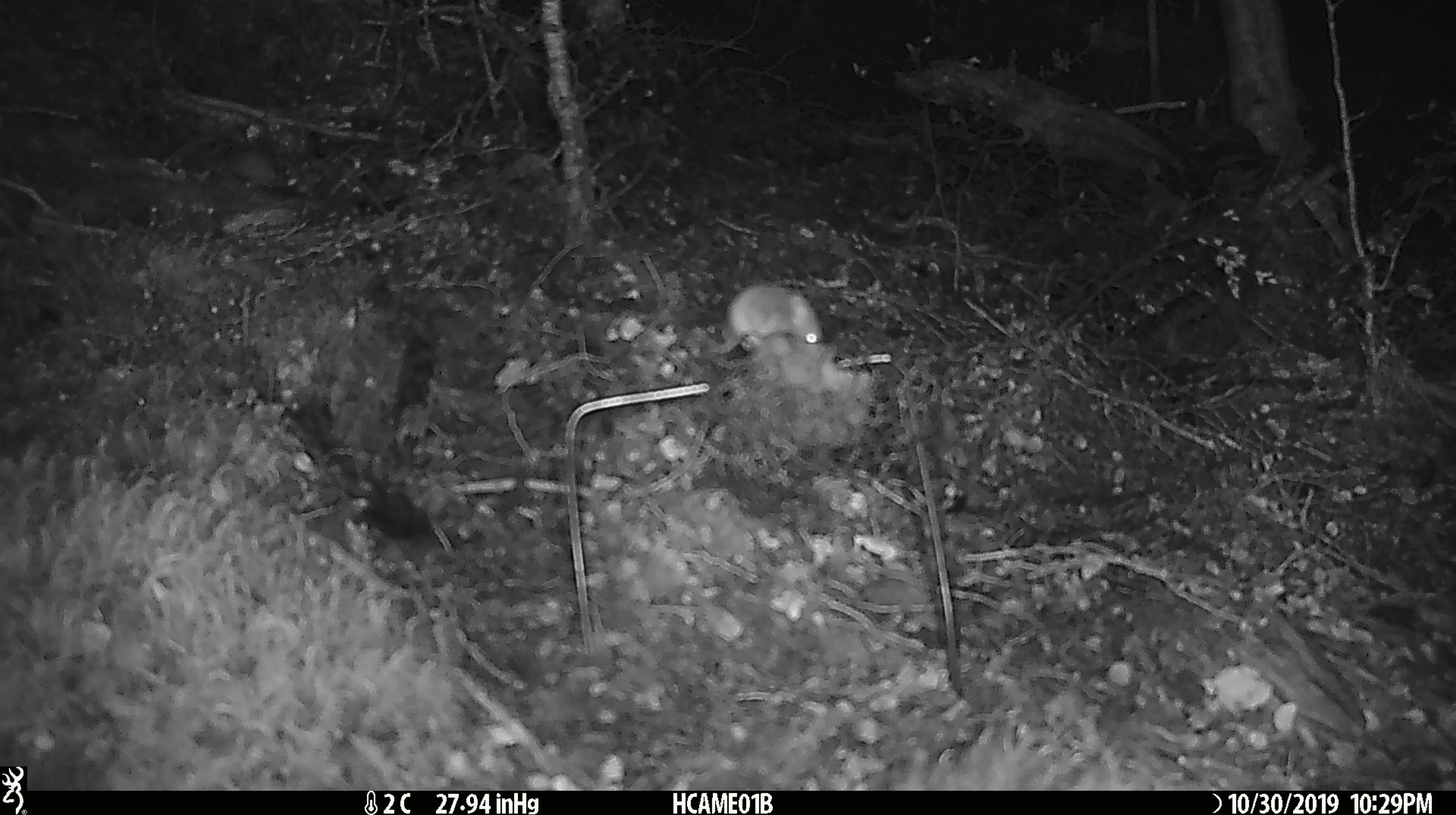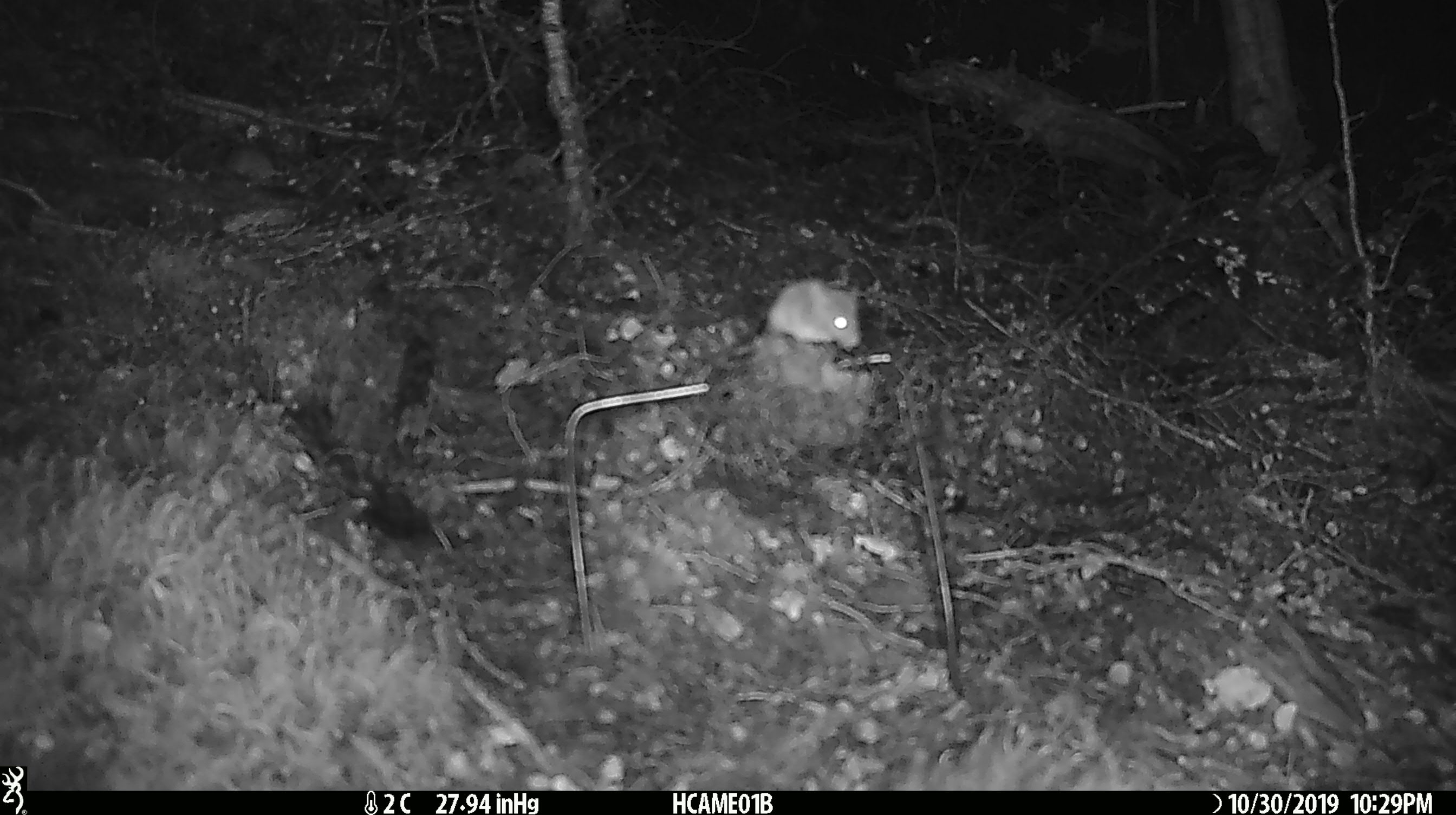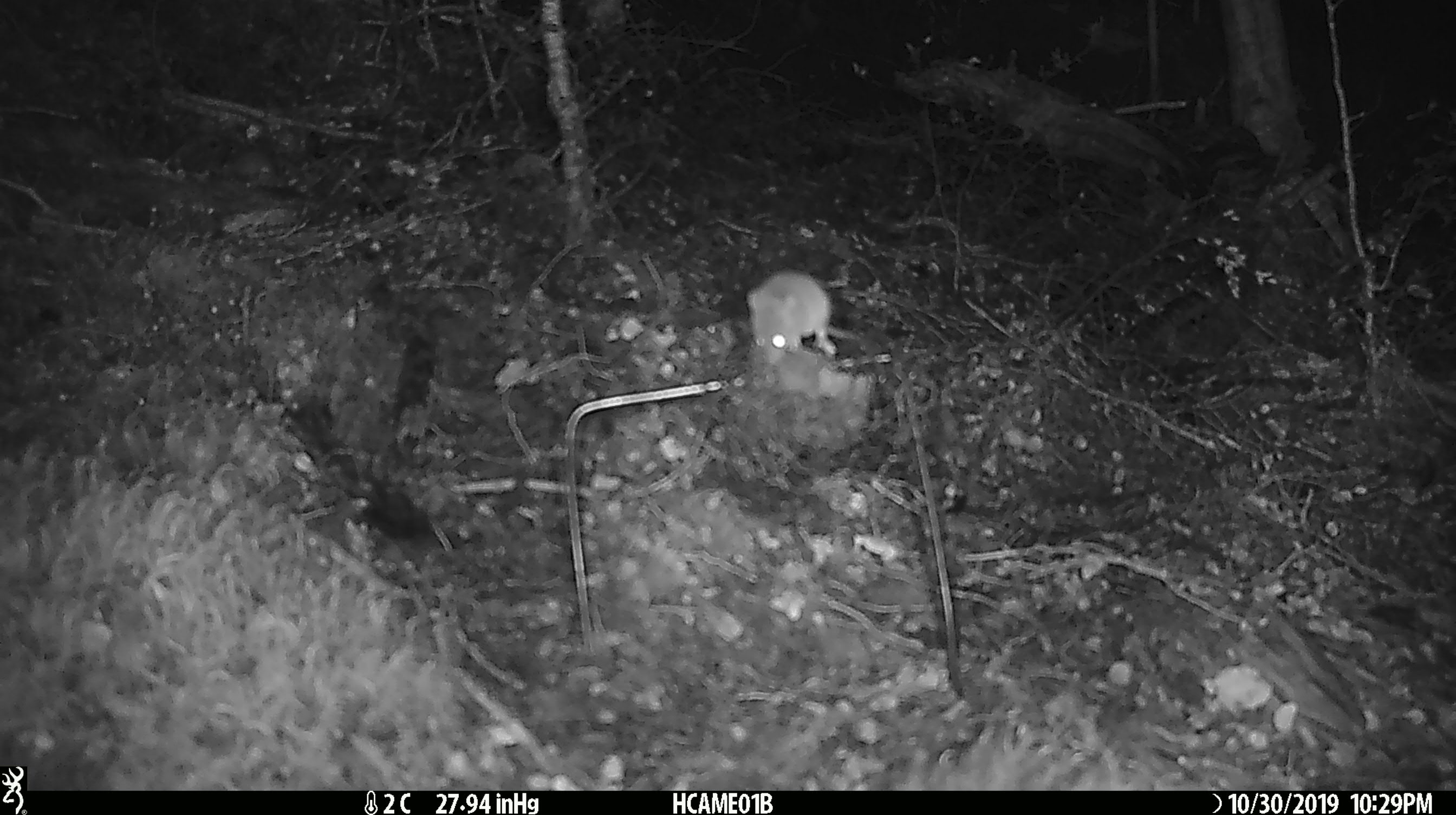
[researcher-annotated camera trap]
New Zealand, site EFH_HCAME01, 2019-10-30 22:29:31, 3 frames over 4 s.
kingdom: Animalia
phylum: Chordata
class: Mammalia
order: Rodentia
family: Muridae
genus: Mus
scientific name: Mus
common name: mouse